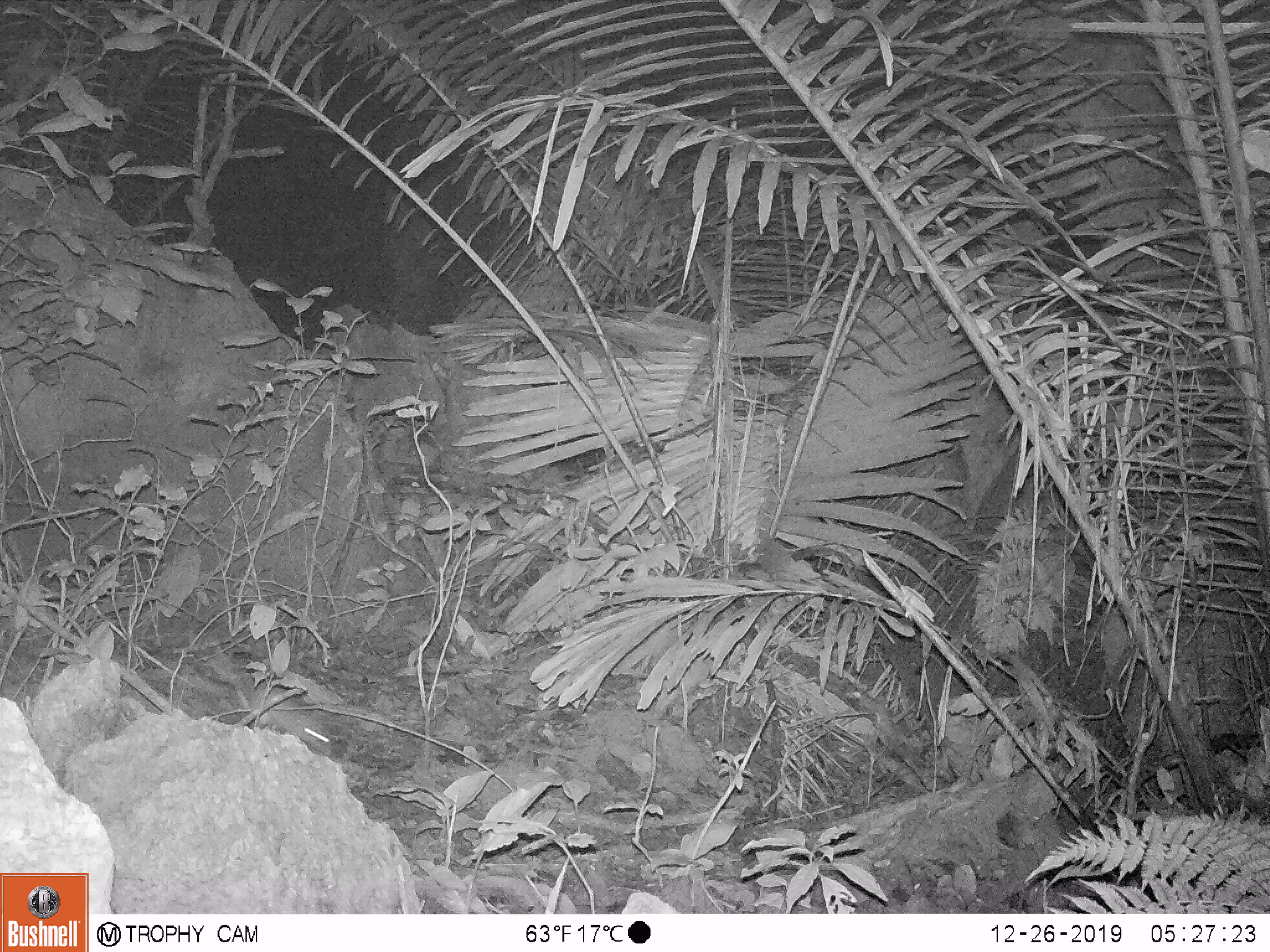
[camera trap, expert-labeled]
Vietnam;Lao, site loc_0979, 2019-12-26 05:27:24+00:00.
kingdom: Animalia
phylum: Chordata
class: Mammalia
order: Rodentia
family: Muridae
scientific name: Muridae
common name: old-world mice and rats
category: unidentified murid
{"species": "unidentified murid (old-world mice and rats) (Muridae)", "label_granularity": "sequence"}